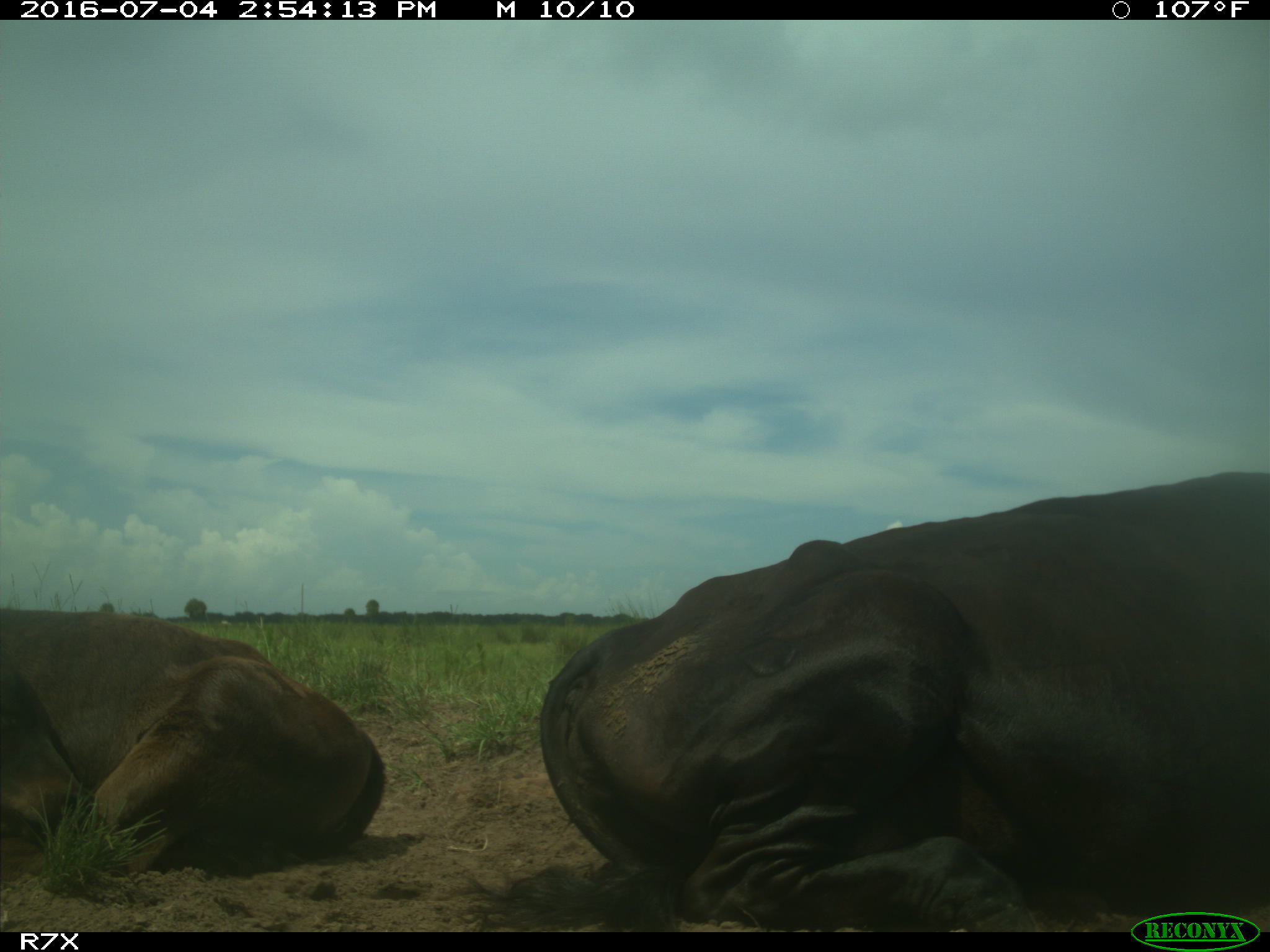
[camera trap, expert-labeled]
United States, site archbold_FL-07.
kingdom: Animalia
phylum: Chordata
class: Mammalia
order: Artiodactyla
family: Bovidae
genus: Bos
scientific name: Bos taurus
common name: domestic cow